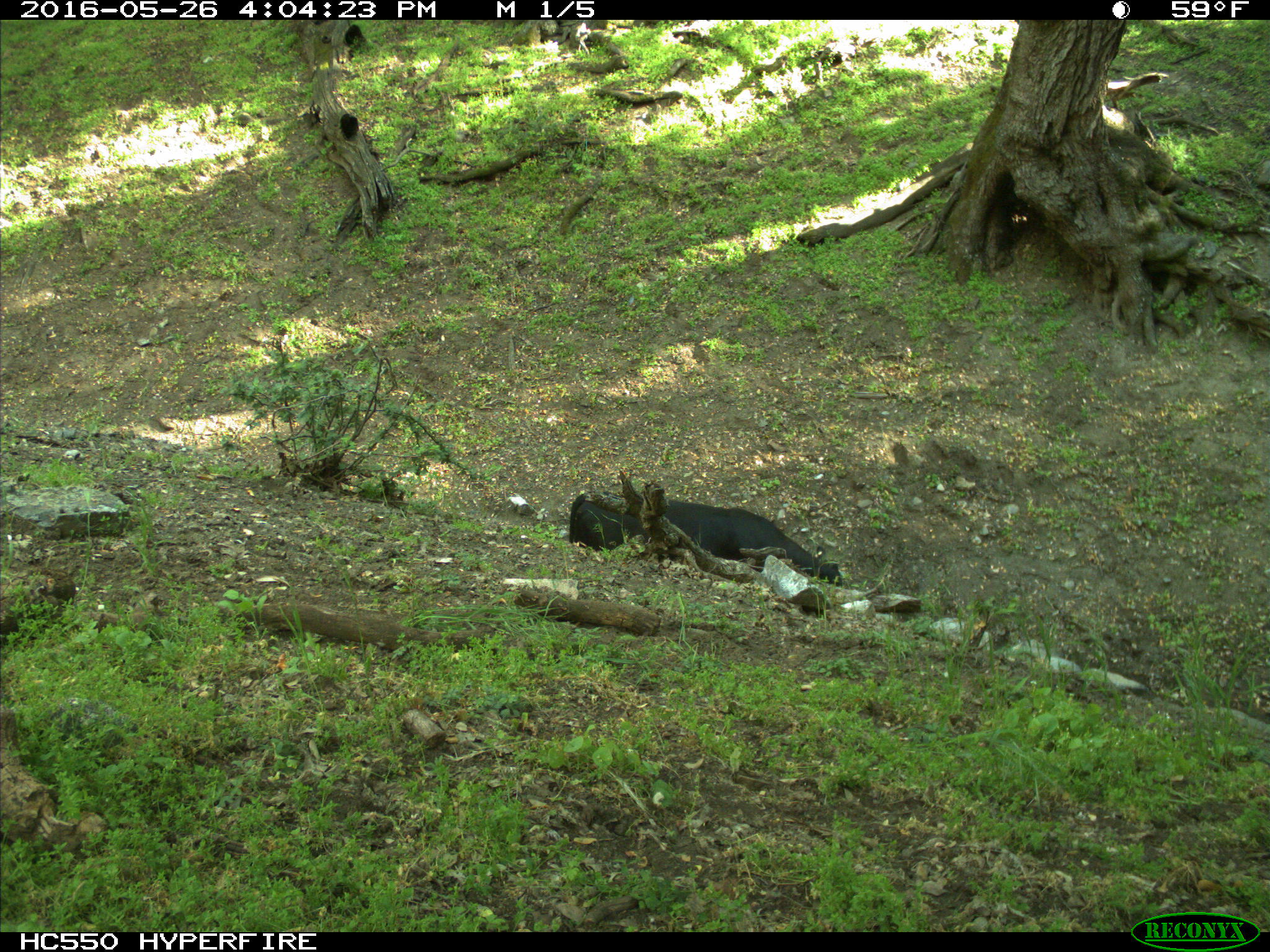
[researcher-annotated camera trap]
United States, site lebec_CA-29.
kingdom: Animalia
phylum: Chordata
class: Mammalia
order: Artiodactyla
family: Bovidae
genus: Bos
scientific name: Bos taurus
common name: domestic cow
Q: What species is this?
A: Bos taurus (domestic cow).